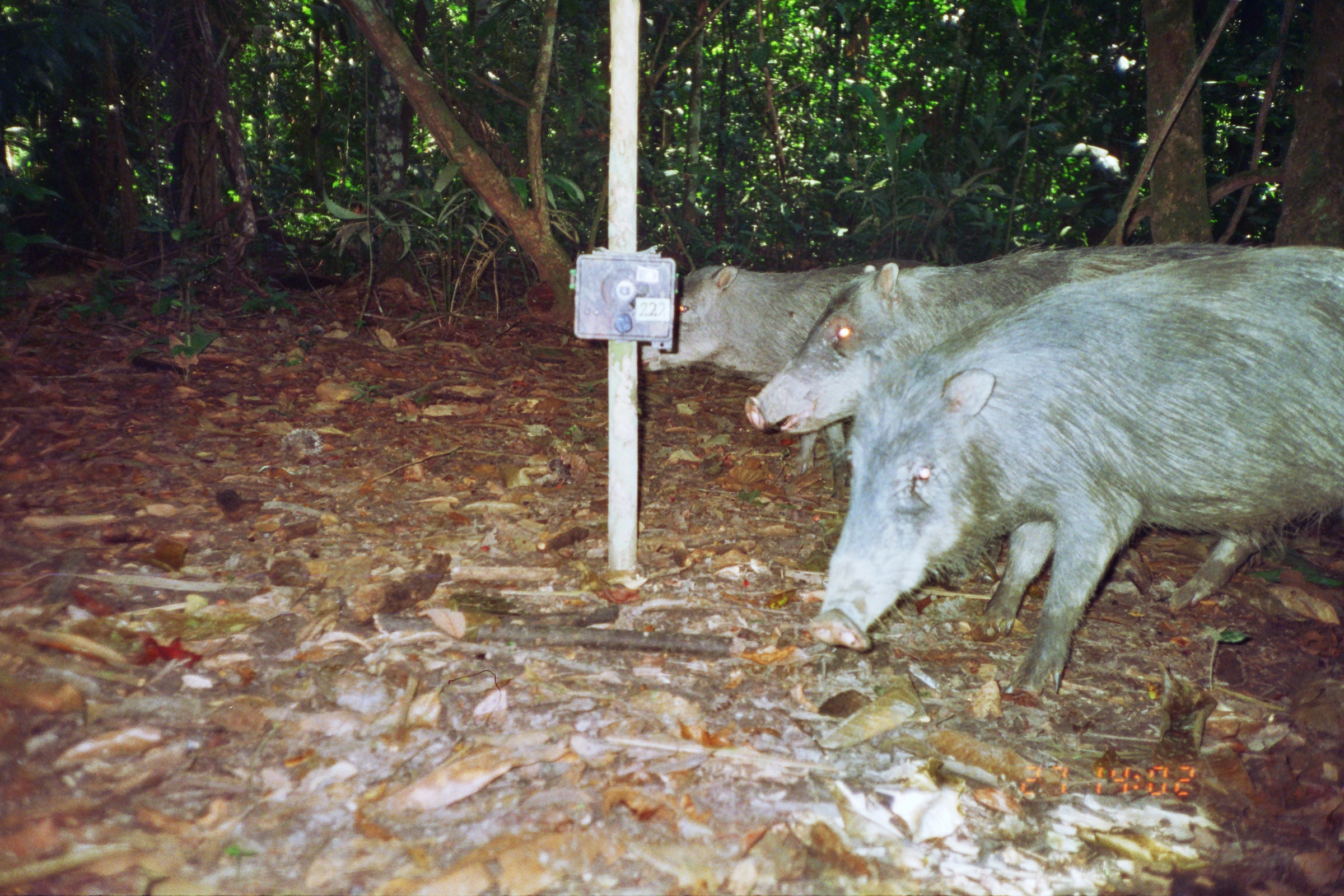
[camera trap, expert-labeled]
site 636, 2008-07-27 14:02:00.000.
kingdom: Animalia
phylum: Chordata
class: Mammalia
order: Artiodactyla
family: Tayassuidae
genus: Tayassu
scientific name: Tayassu pecari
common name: white-lipped peccary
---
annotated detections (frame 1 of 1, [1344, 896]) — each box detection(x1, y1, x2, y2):
tayassu pecari: detection(806, 241, 1344, 694); detection(743, 242, 1258, 643); detection(640, 258, 937, 501)